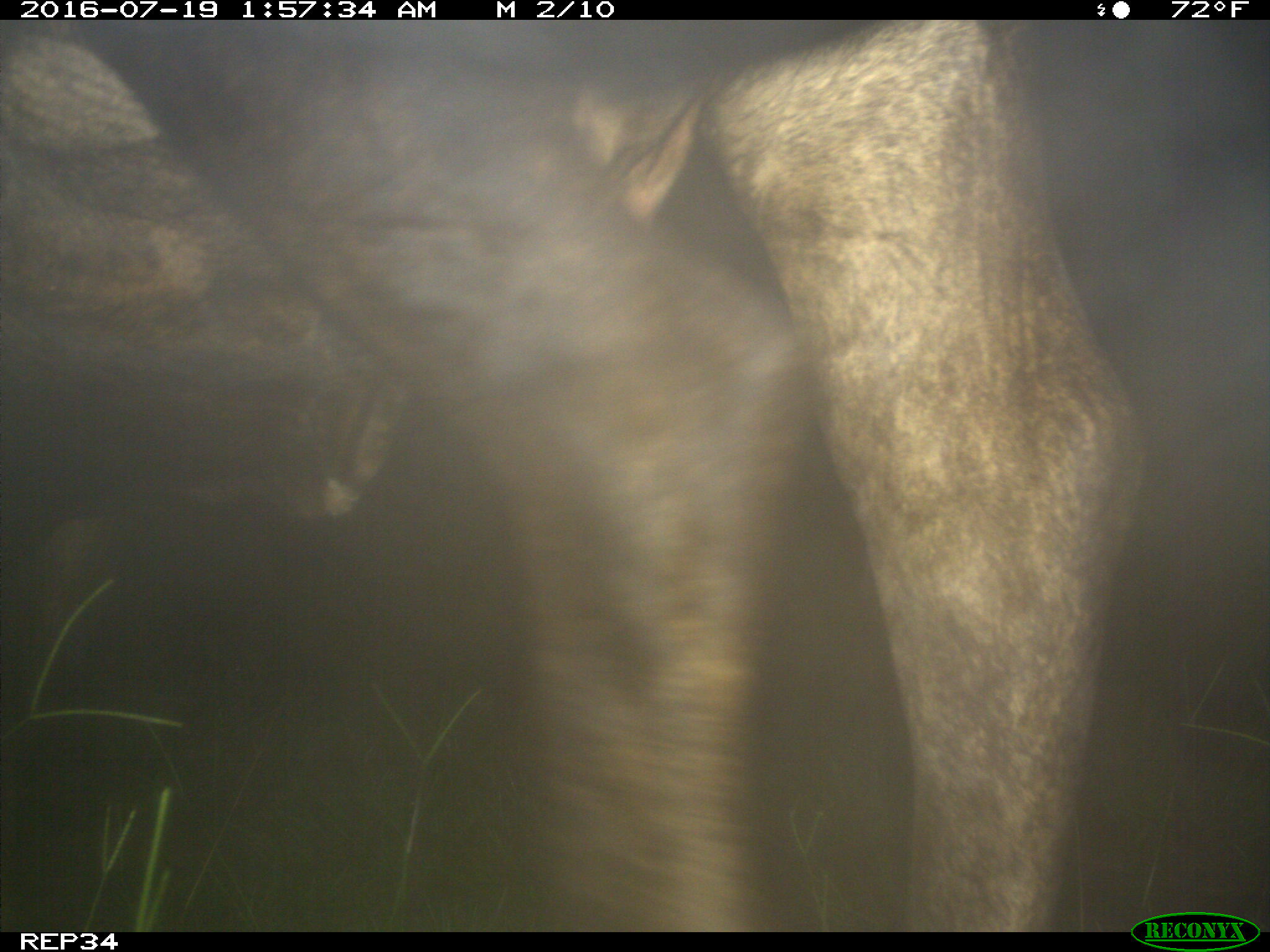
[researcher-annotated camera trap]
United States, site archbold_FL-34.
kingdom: Animalia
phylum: Chordata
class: Mammalia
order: Artiodactyla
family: Bovidae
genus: Bos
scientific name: Bos taurus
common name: domestic cow